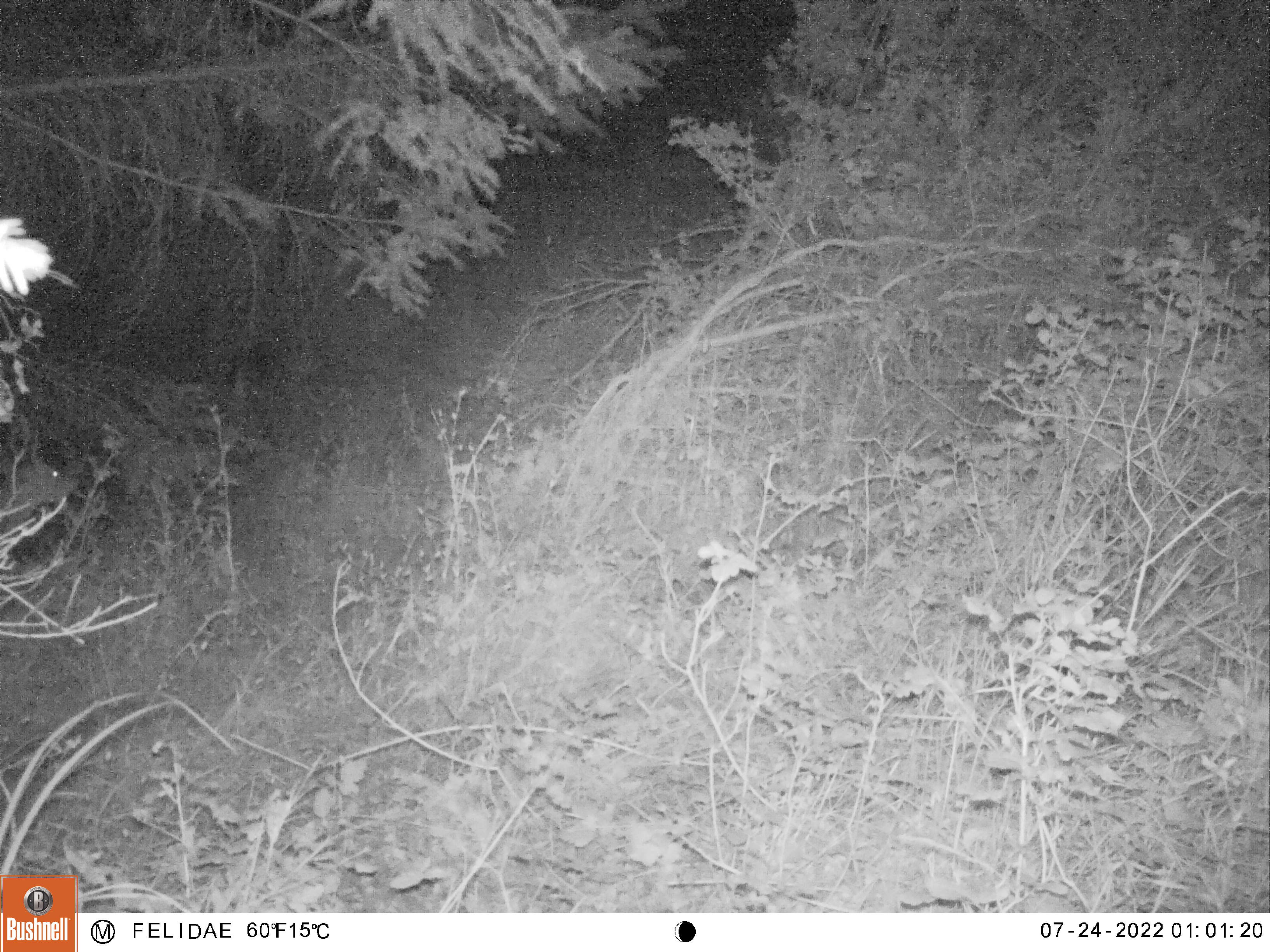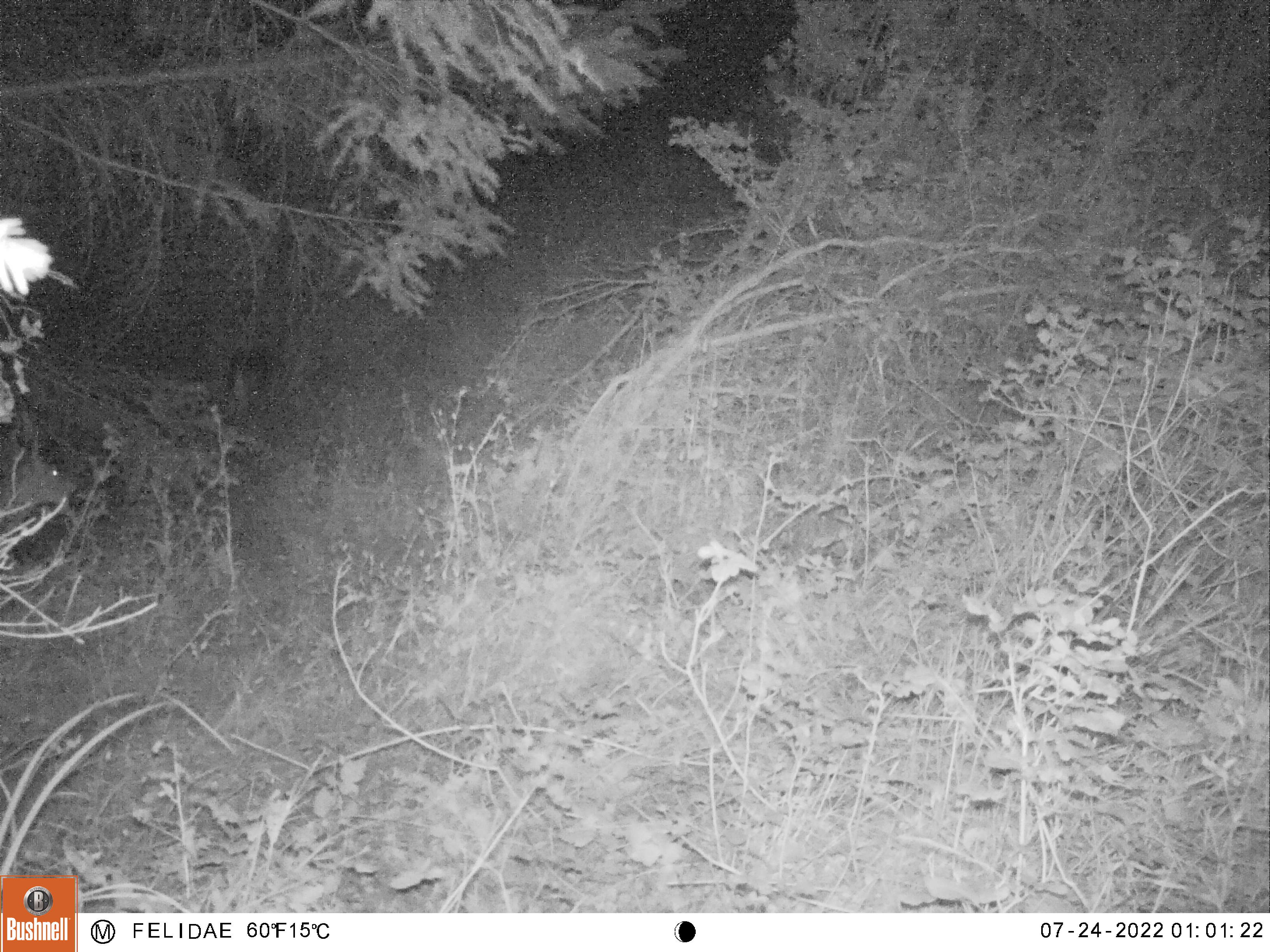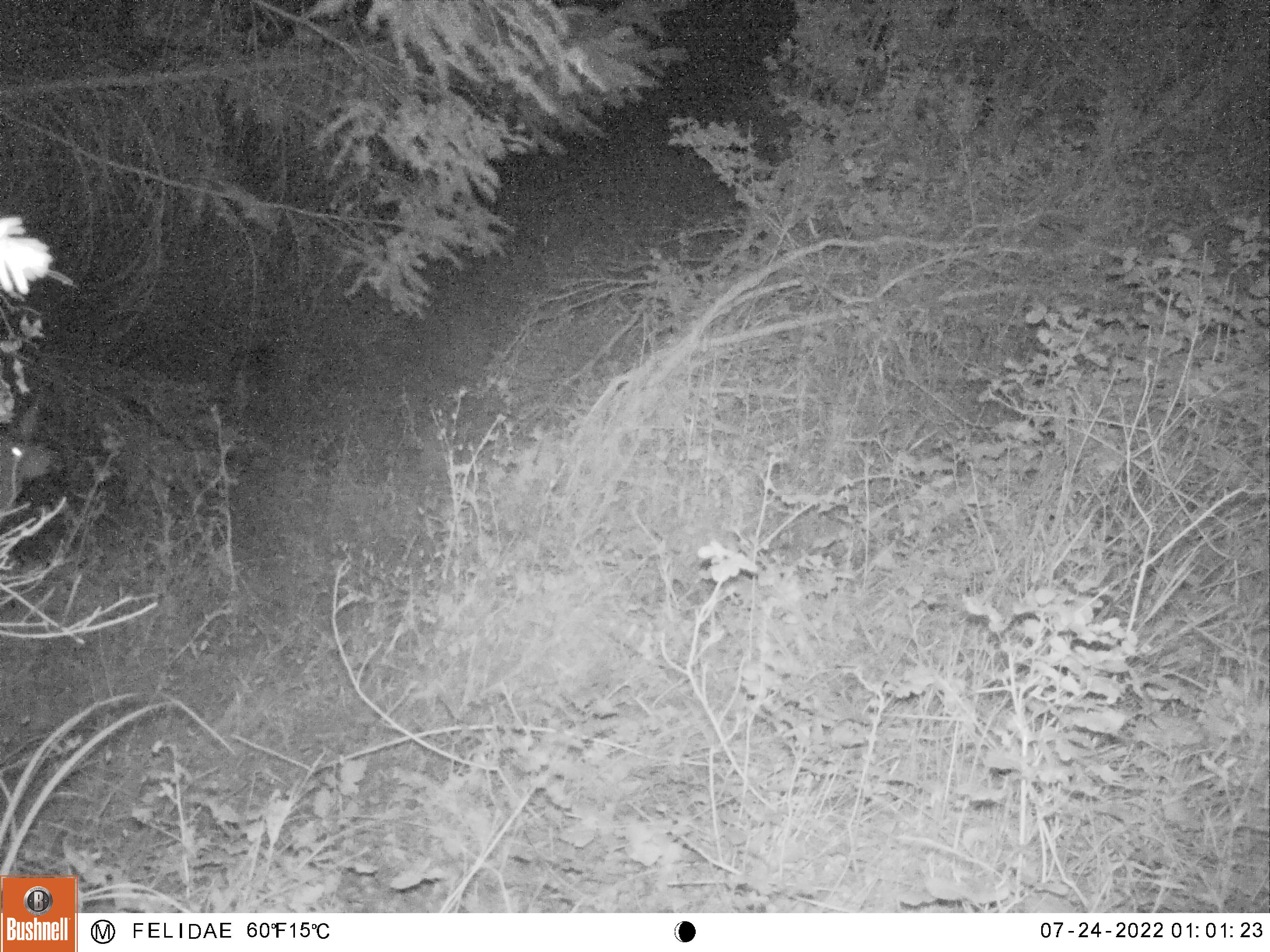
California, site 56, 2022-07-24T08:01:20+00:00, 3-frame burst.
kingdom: Animalia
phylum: Chordata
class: Mammalia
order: Artiodactyla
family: Cervidae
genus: Odocoileus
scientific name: Odocoileus hemionus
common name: mule deer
Mule deer (Odocoileus hemionus).